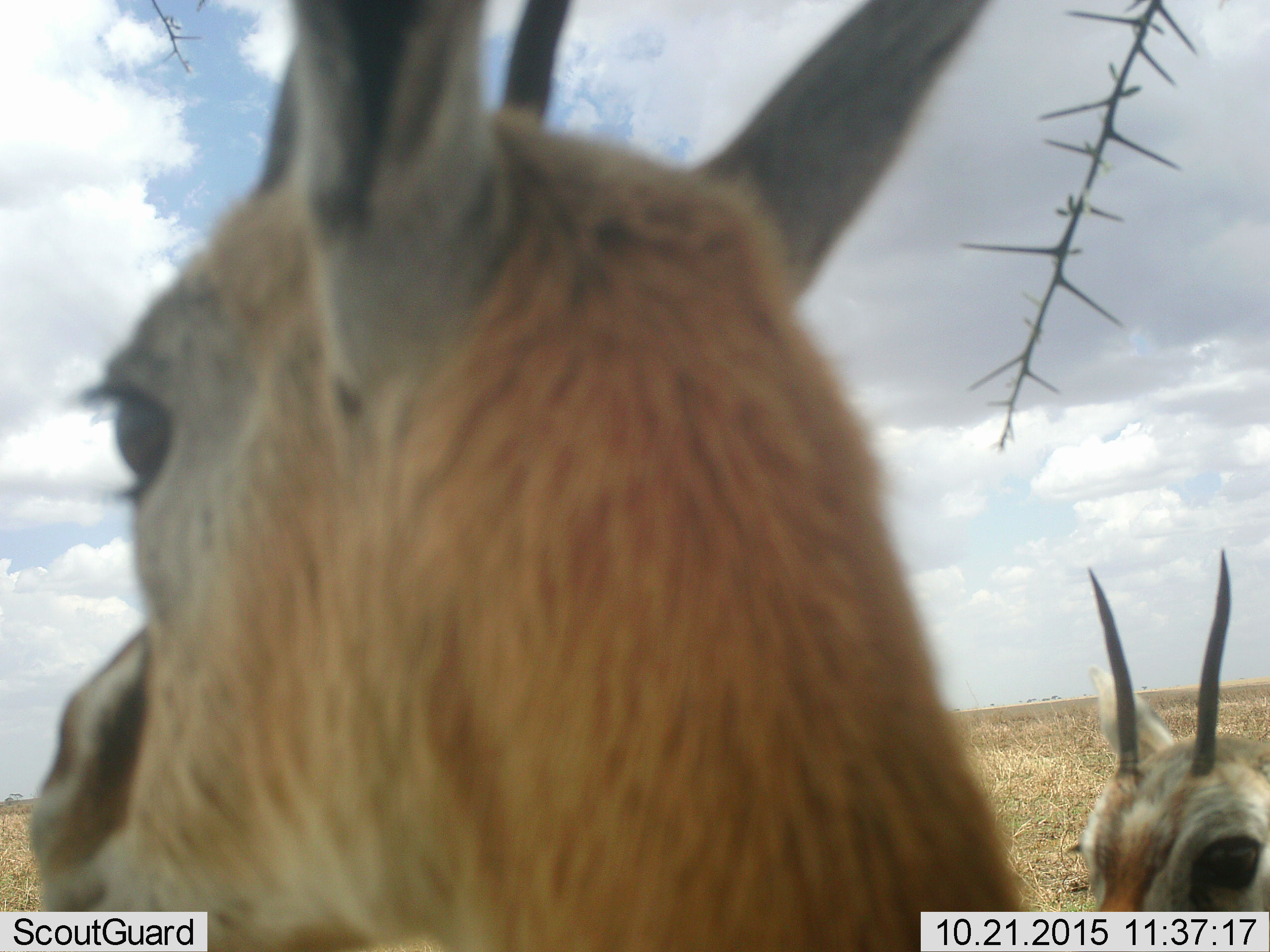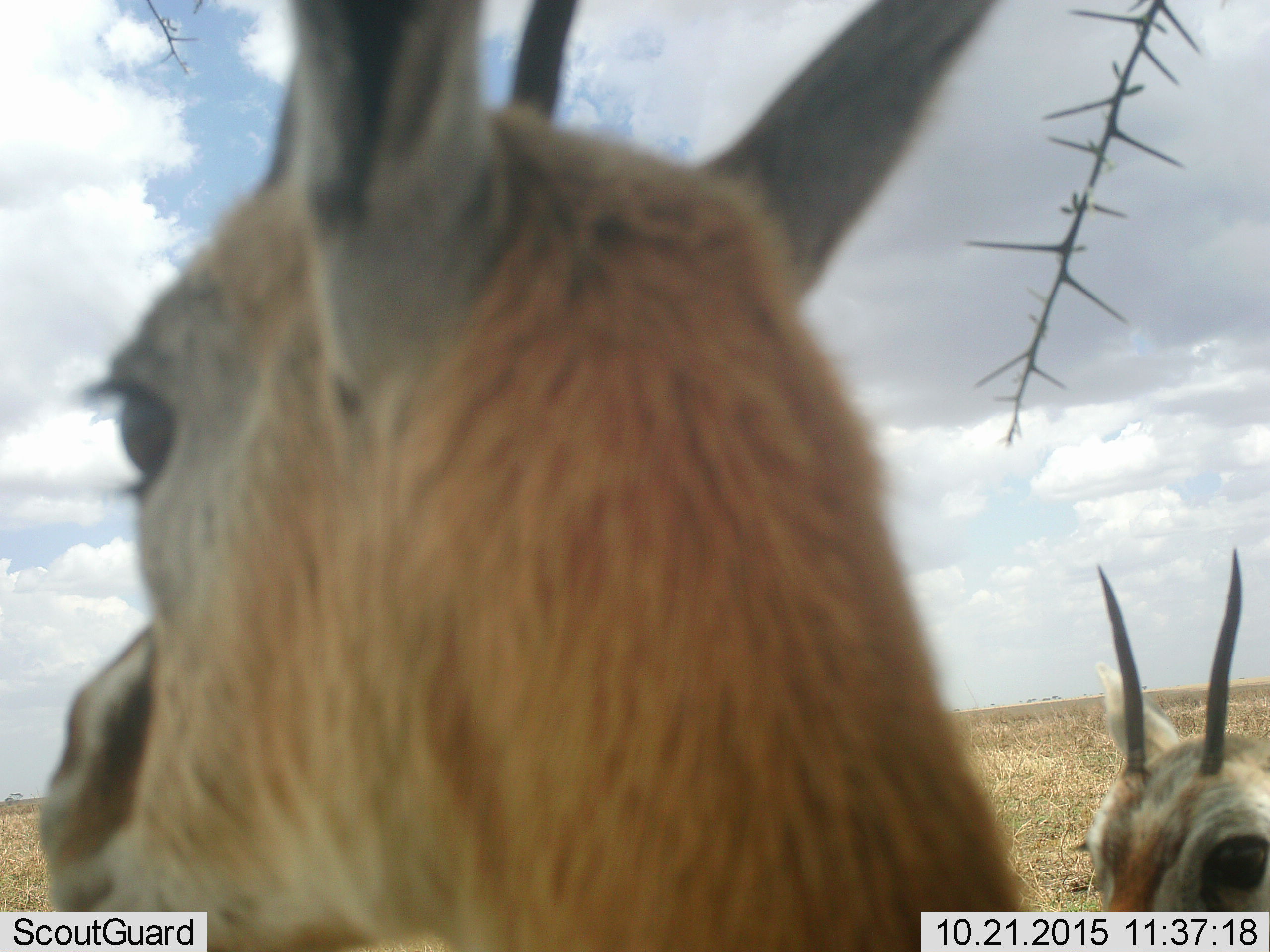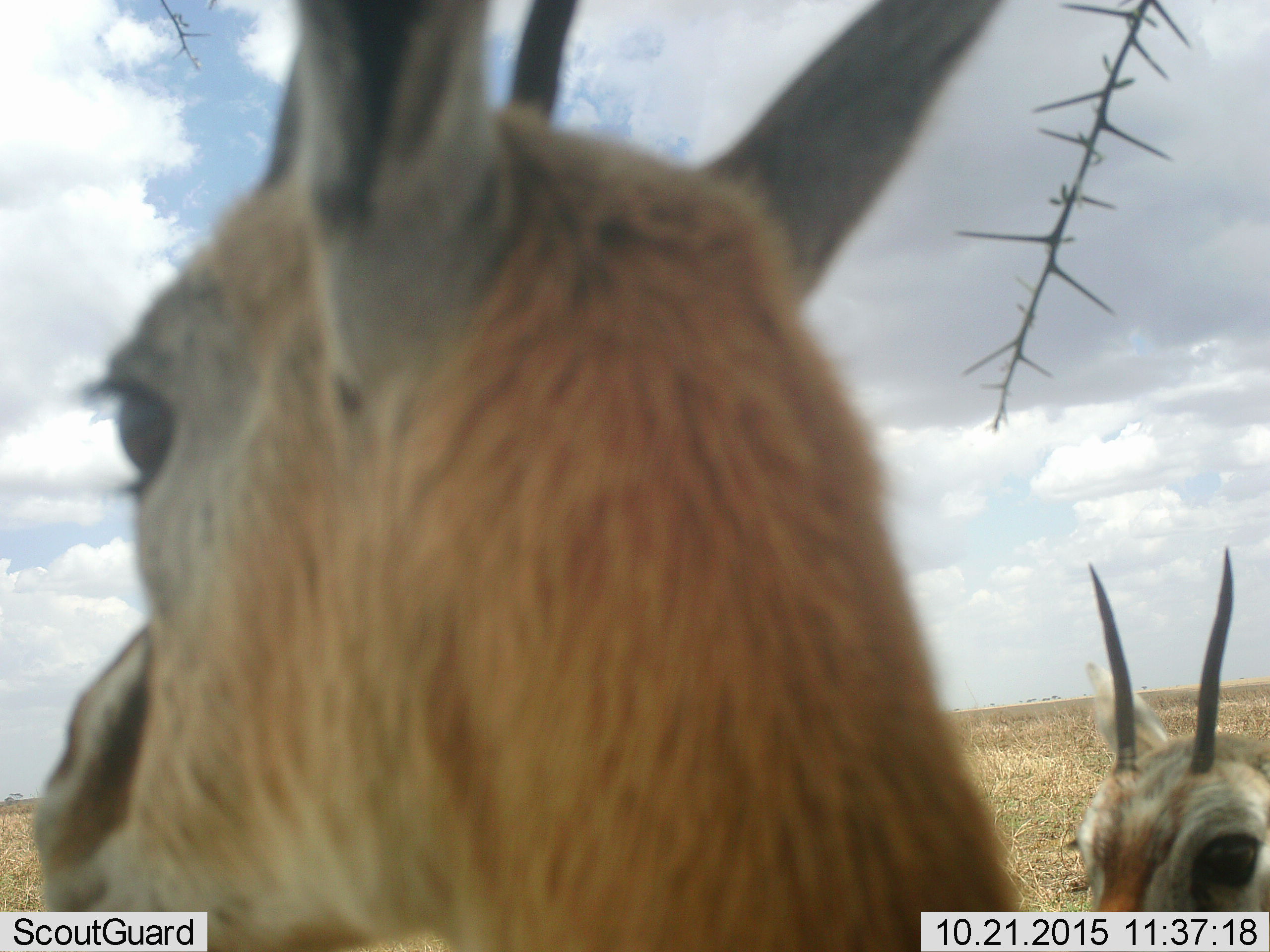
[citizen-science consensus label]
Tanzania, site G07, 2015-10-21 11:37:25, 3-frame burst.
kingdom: Animalia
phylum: Chordata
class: Mammalia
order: Artiodactyla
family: Bovidae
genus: Eudorcas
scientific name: Eudorcas thomsonii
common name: thomson's gazelle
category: gazellethomsons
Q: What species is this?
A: Gazellethomsons (thomson's gazelle) (Eudorcas thomsonii).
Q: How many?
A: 2.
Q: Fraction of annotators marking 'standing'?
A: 100%.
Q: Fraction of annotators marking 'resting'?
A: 0%.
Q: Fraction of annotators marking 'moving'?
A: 0%.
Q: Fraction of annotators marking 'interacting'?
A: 12%.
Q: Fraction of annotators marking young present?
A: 12%.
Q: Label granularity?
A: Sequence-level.